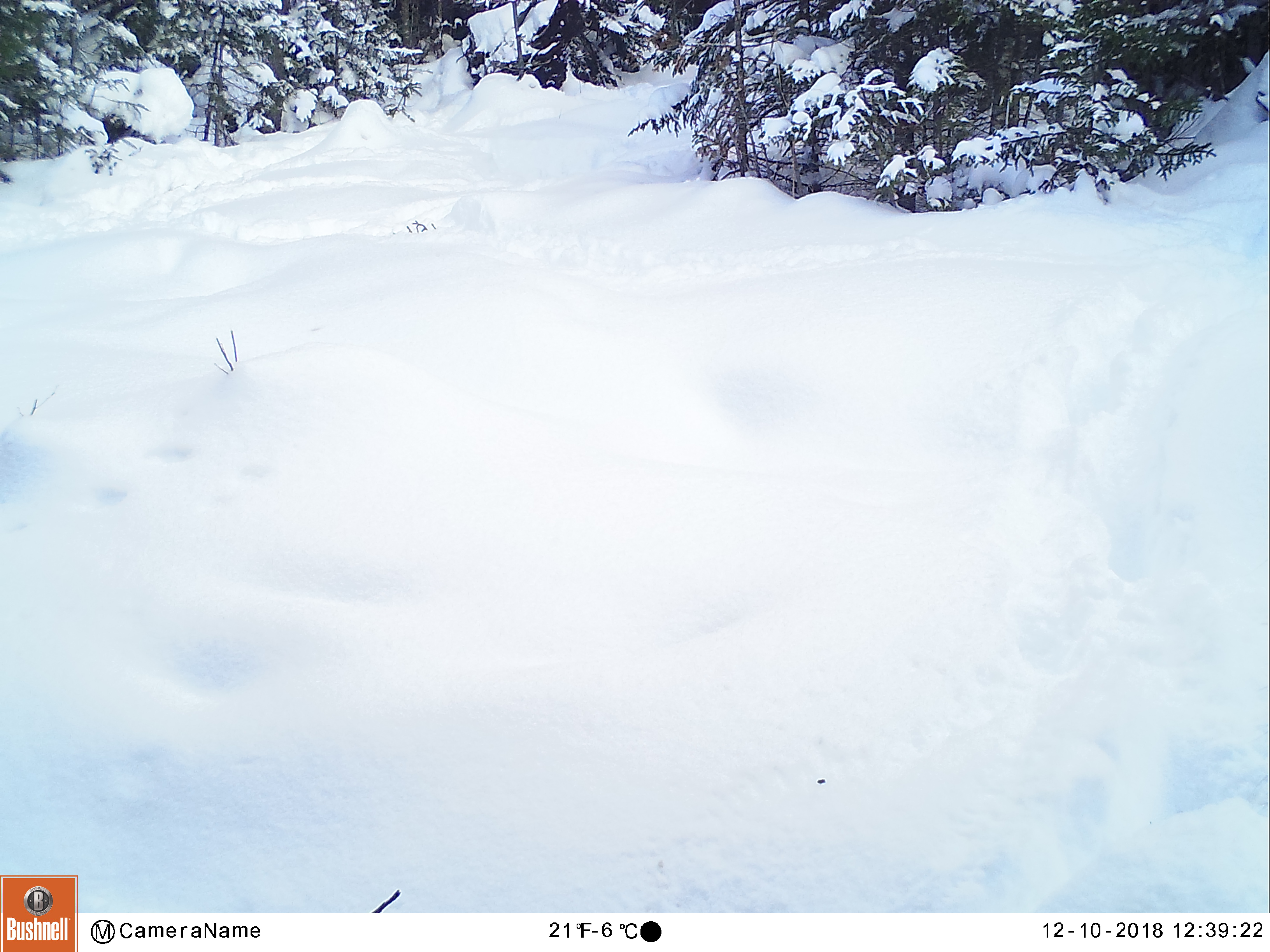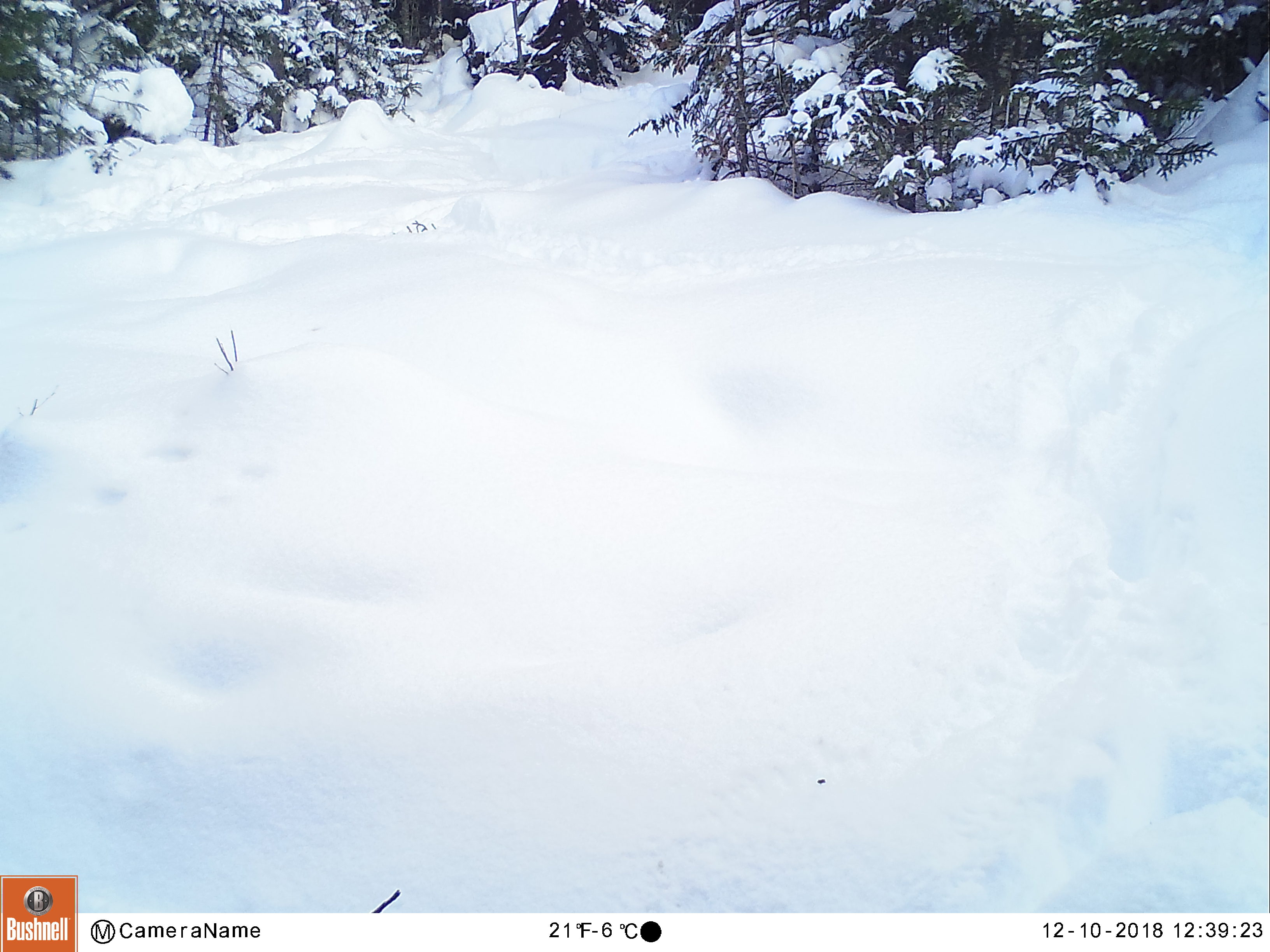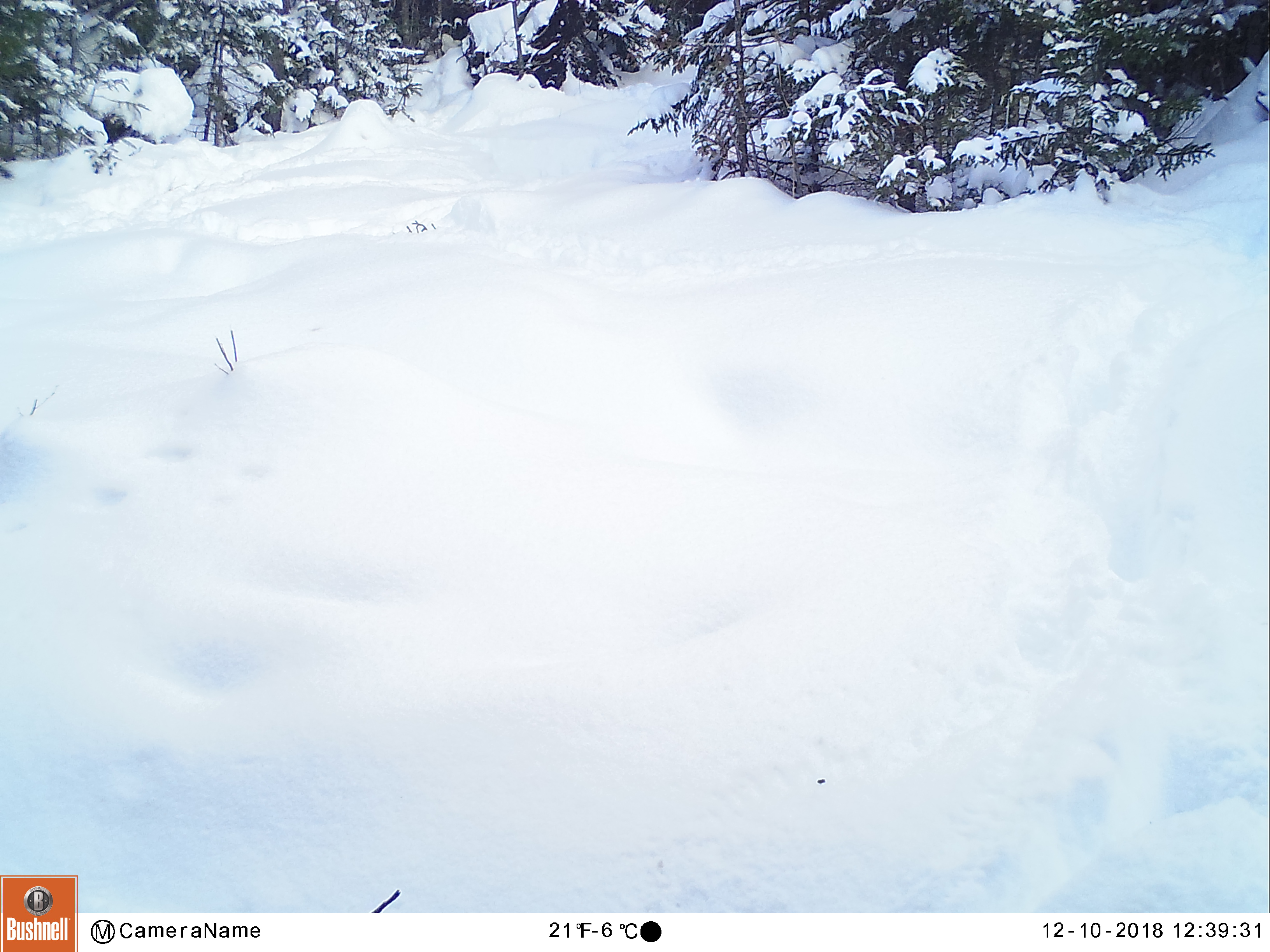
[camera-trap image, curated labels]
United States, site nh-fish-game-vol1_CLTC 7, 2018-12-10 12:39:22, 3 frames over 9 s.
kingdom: Animalia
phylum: Chordata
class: Mammalia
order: Artiodactyla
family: Cervidae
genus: Alces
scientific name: Alces alces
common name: moose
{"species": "moose (Alces alces)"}